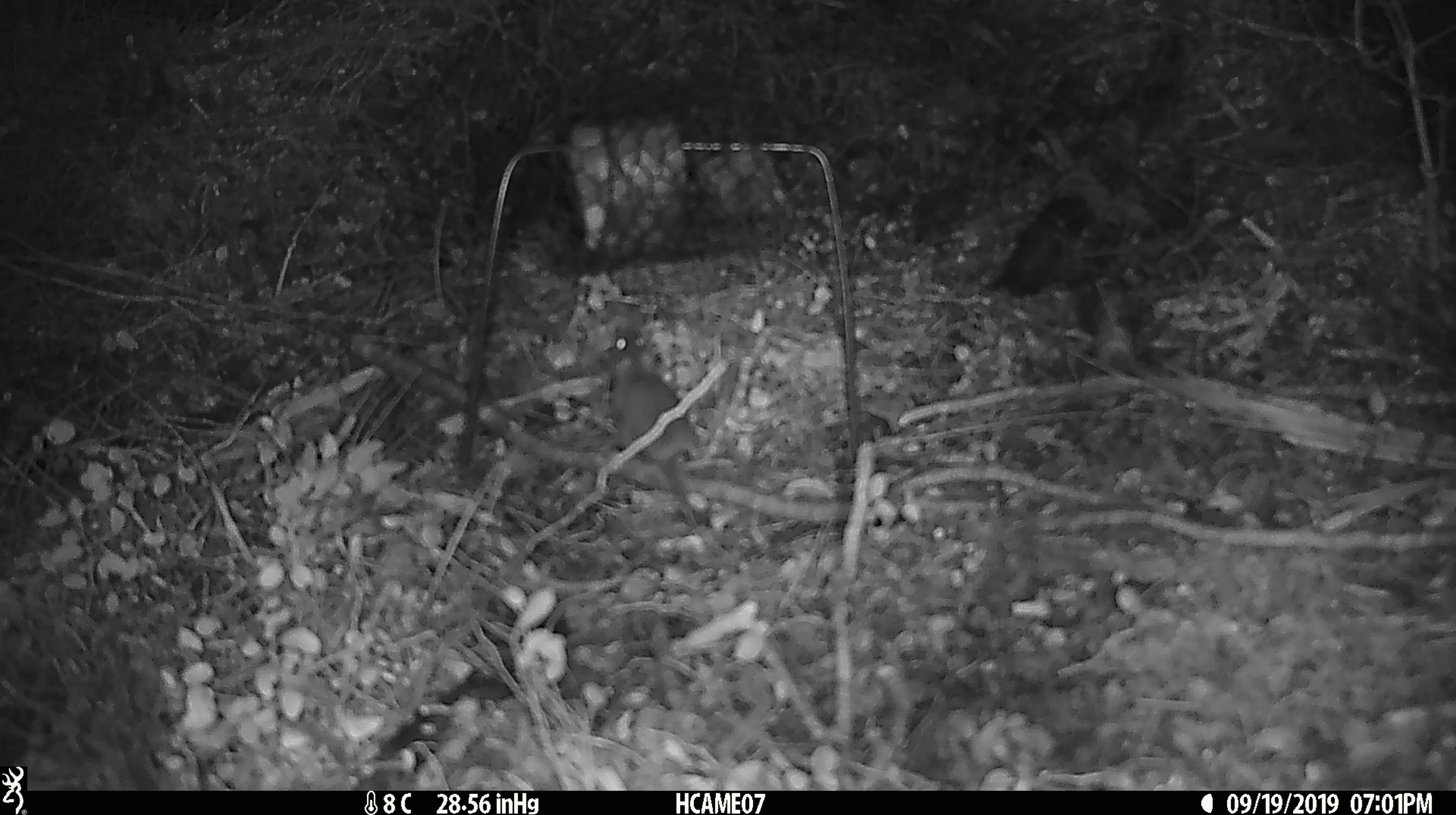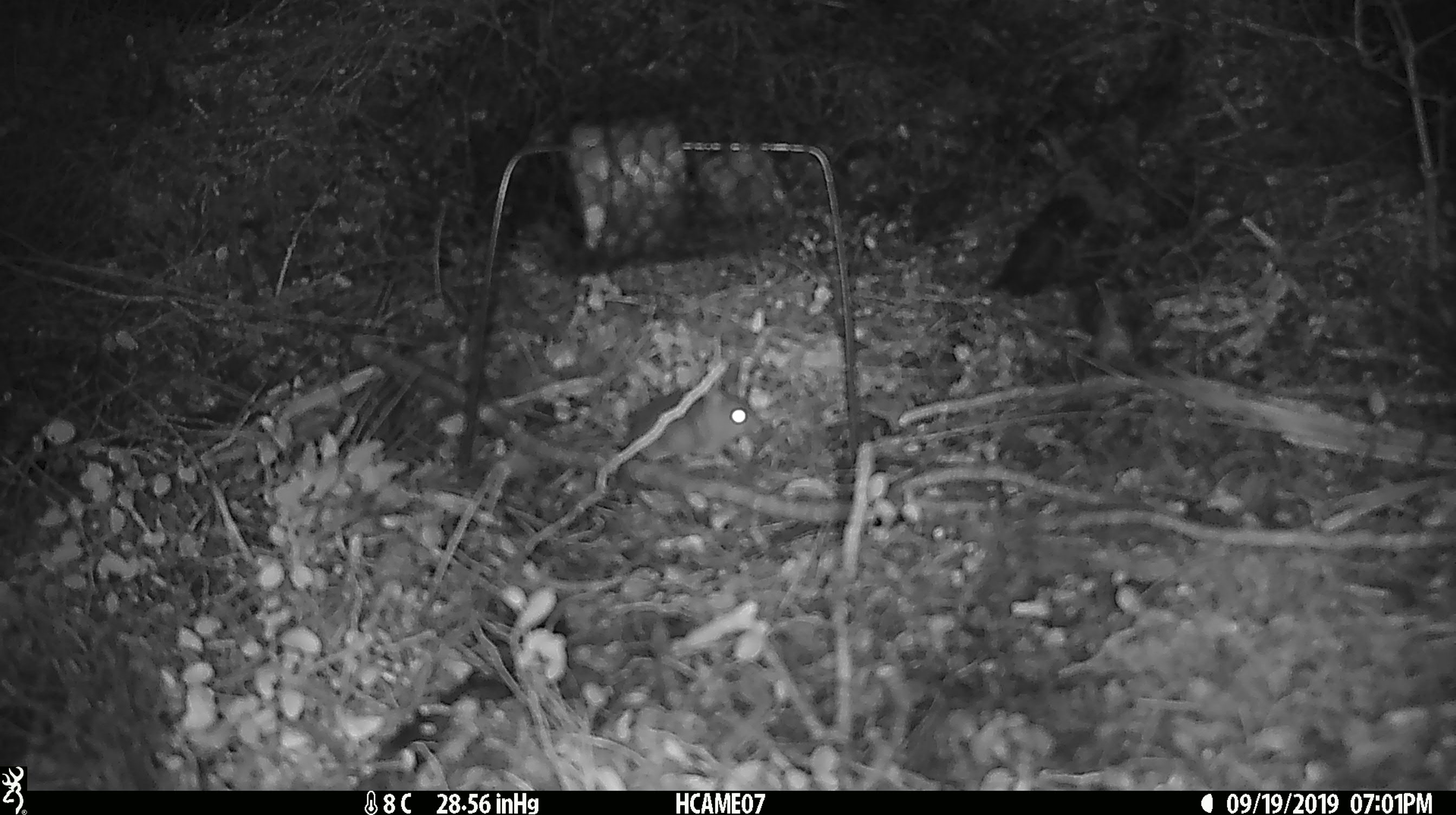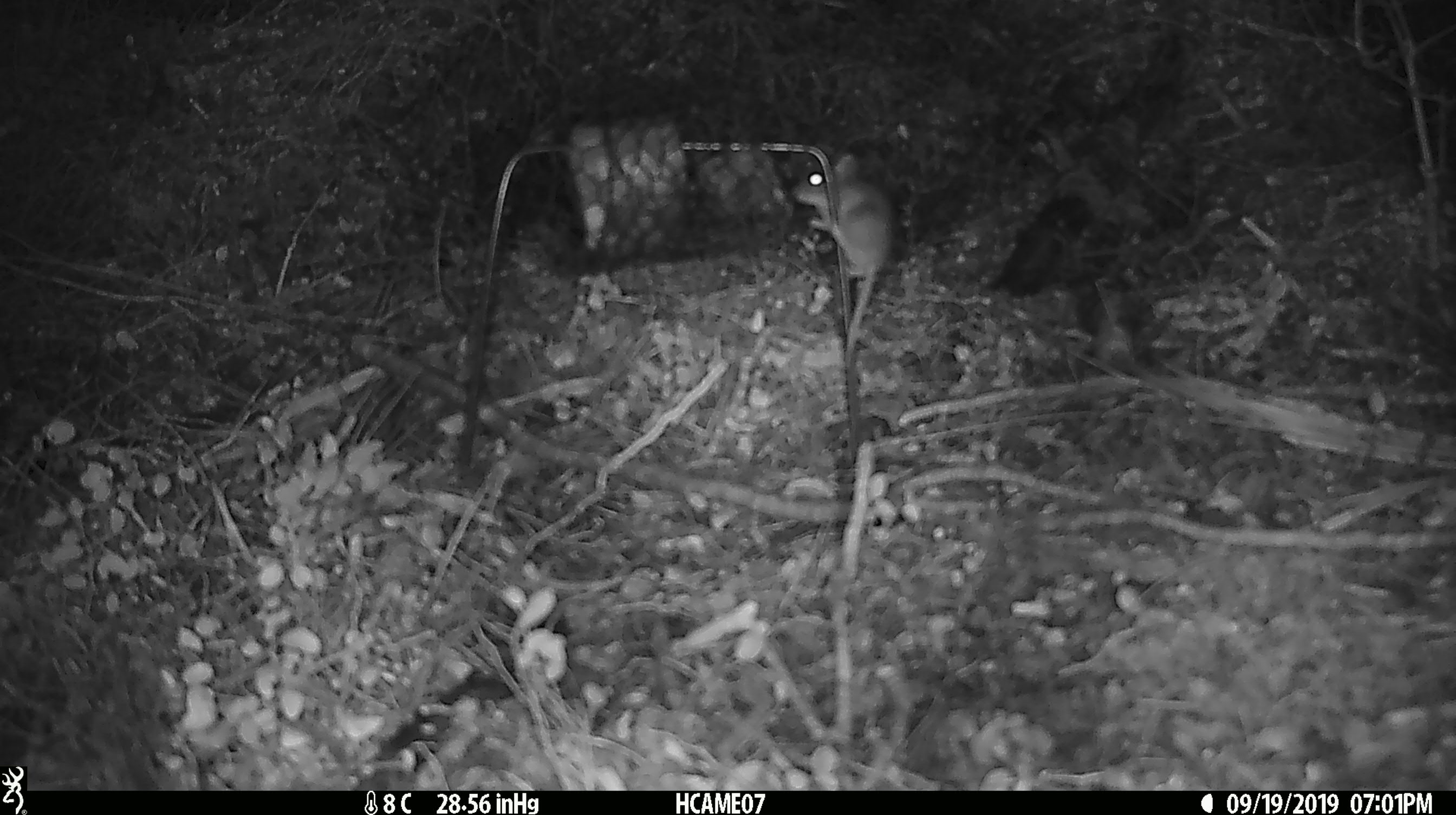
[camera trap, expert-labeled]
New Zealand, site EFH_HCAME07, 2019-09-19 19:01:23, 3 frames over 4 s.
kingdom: Animalia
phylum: Chordata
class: Mammalia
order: Rodentia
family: Muridae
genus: Mus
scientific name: Mus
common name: mouse